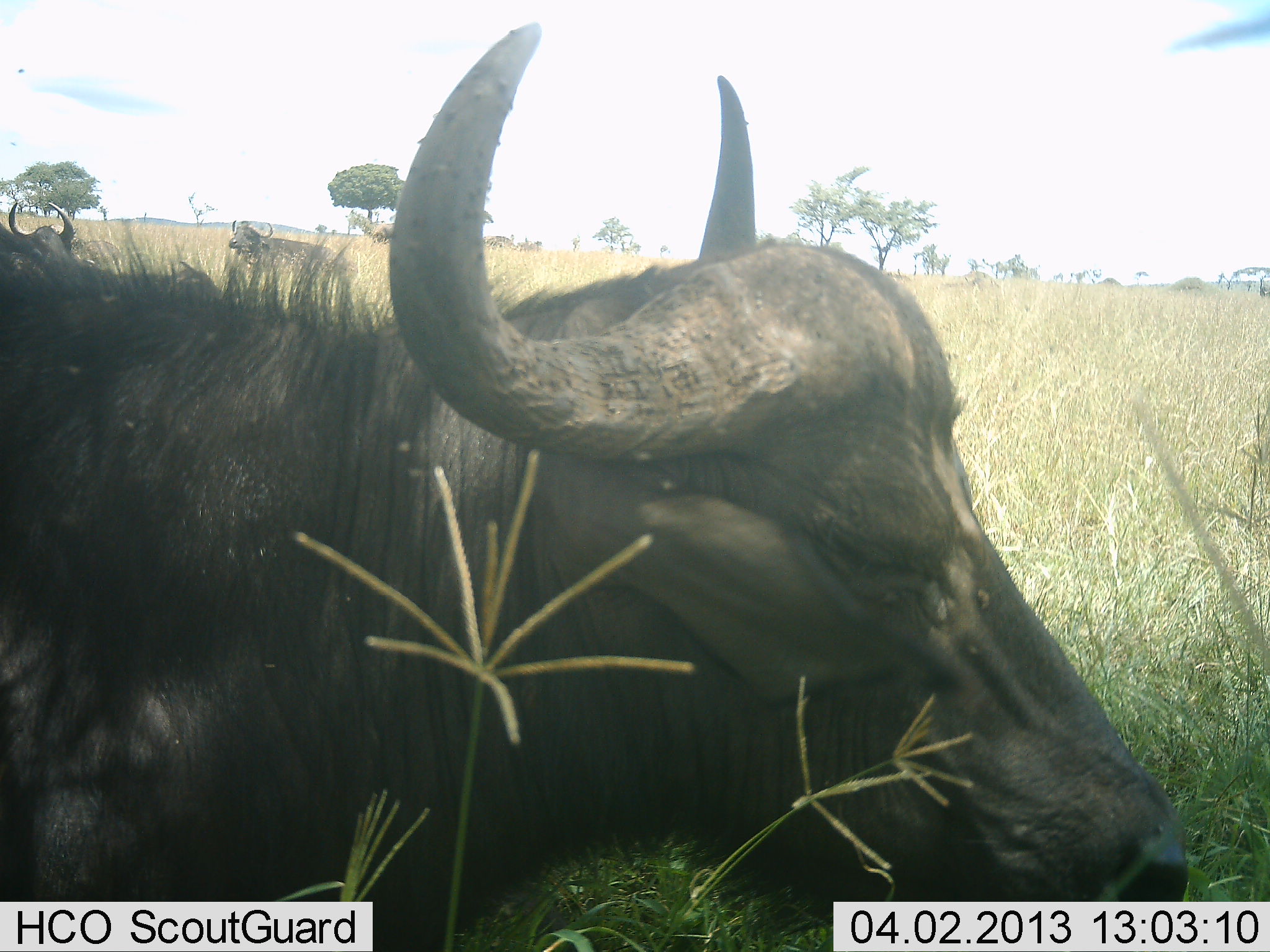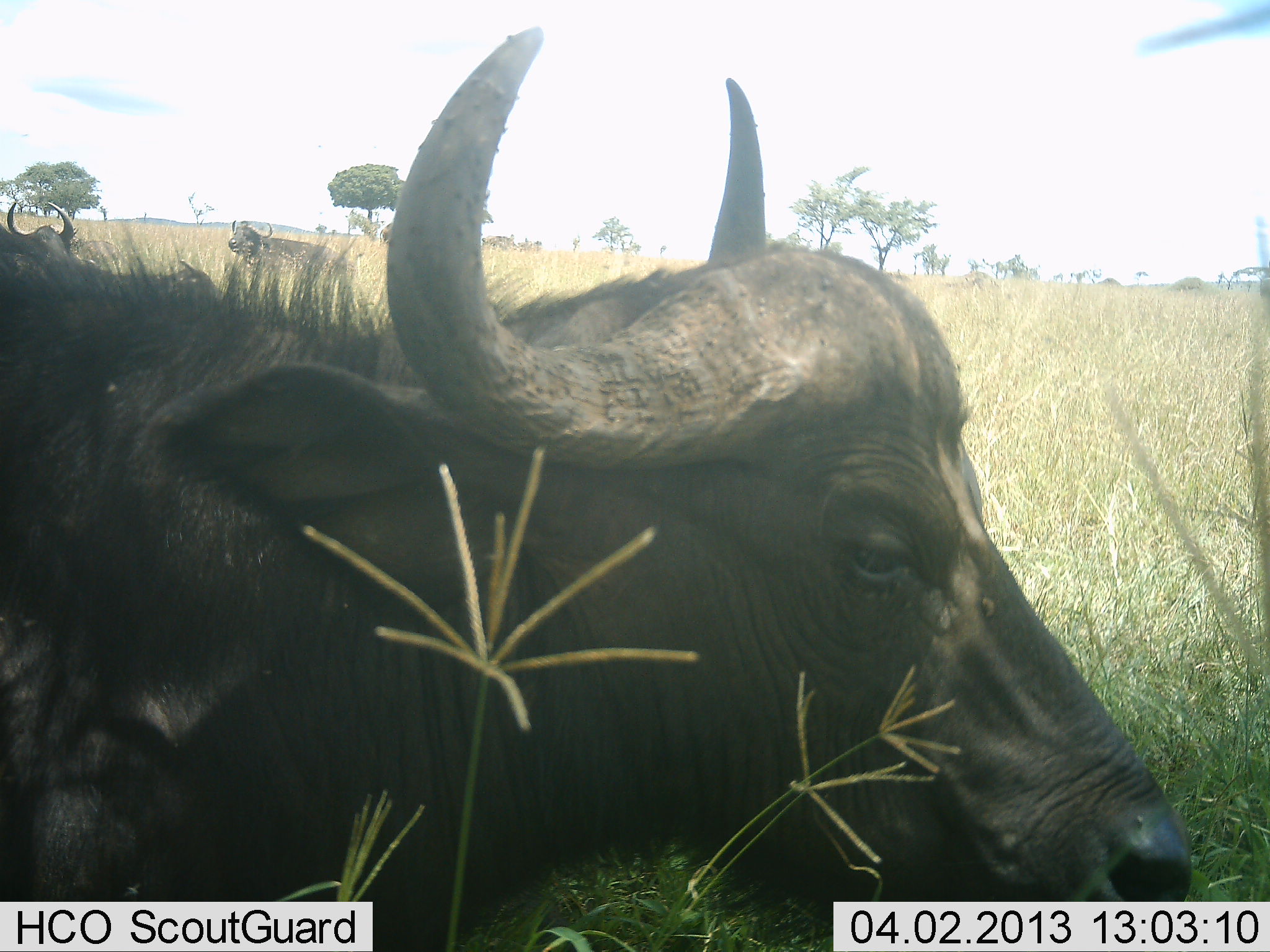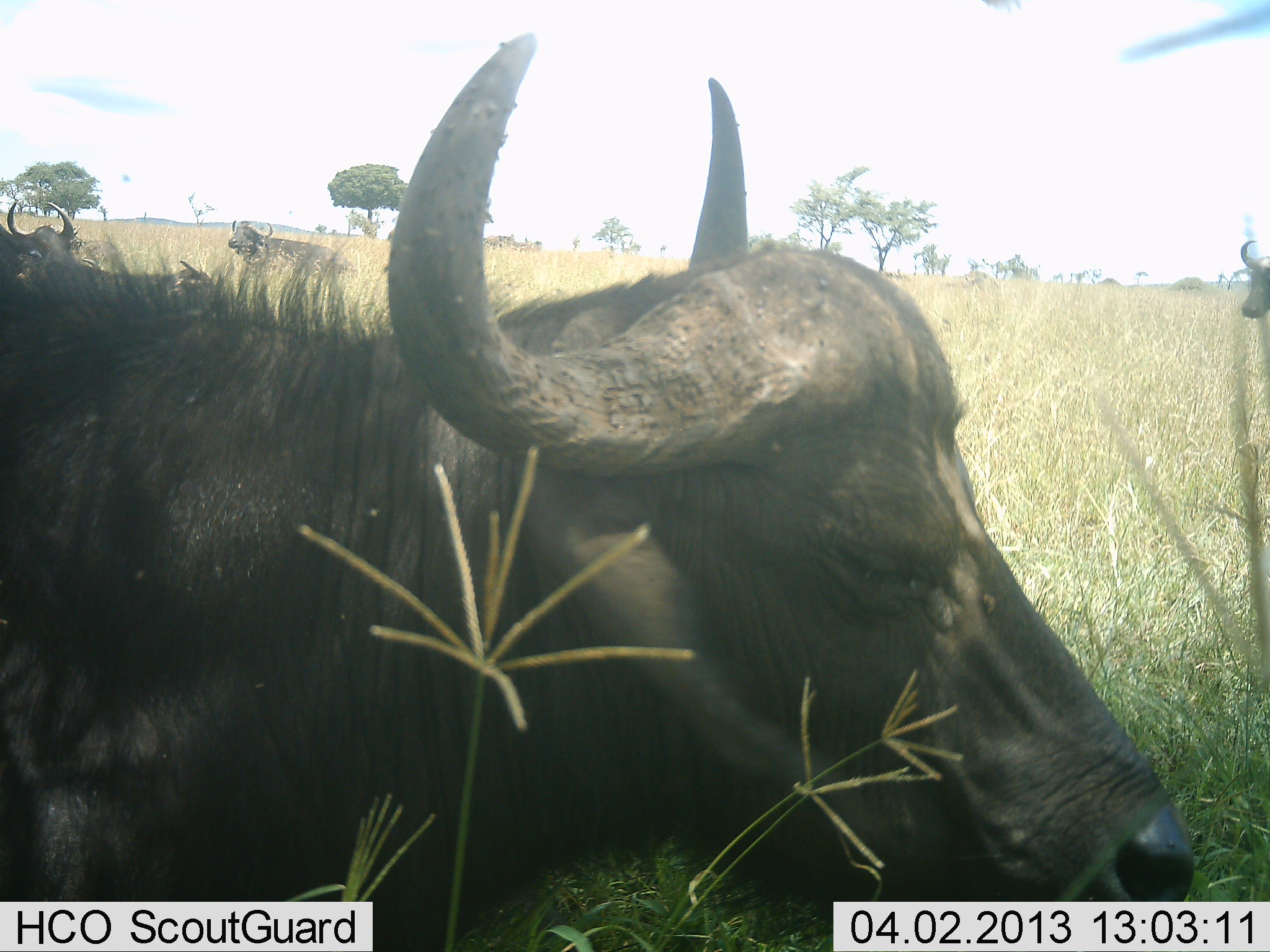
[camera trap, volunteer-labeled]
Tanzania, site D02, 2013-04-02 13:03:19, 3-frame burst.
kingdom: Animalia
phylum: Chordata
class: Mammalia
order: Artiodactyla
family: Bovidae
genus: Syncerus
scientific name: Syncerus caffer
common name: cape buffalo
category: buffalo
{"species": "buffalo (cape buffalo) (Syncerus caffer)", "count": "3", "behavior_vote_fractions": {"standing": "27%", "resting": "73%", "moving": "12%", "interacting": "0%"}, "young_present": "0%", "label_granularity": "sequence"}